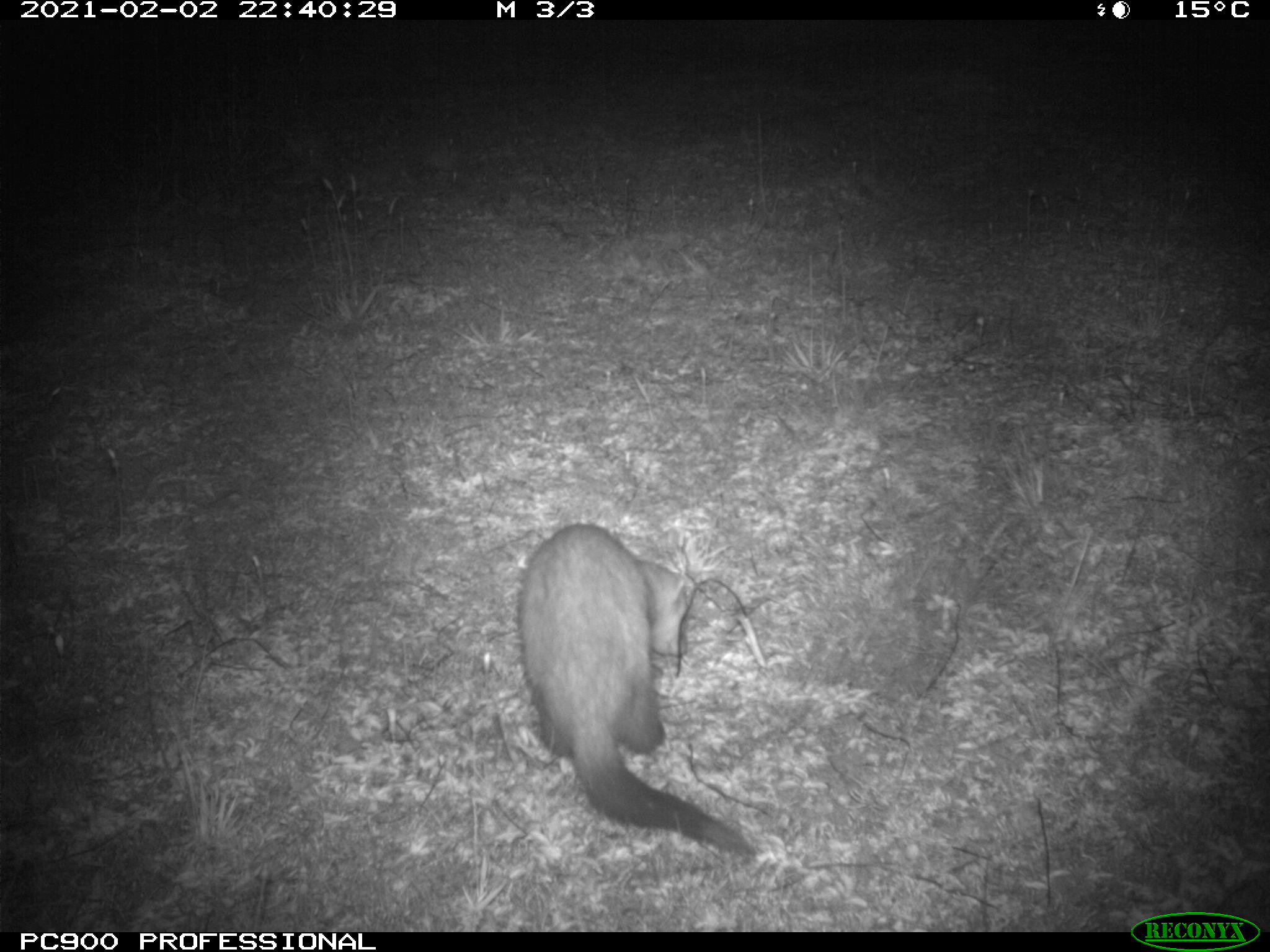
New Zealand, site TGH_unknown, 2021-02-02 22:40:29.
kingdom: Animalia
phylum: Chordata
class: Mammalia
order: Carnivora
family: Mustelidae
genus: Mustela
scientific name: Mustela furo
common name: ferret